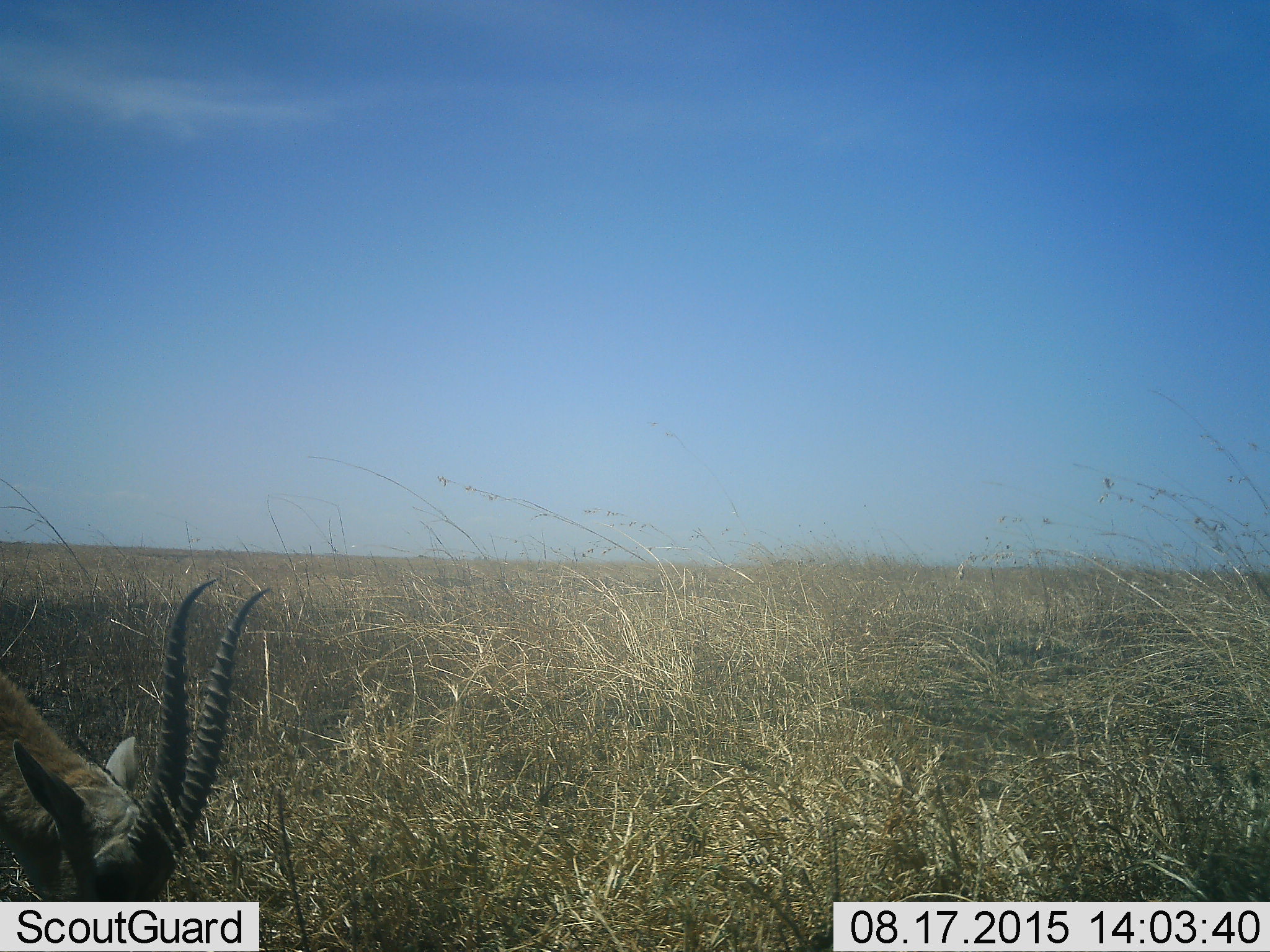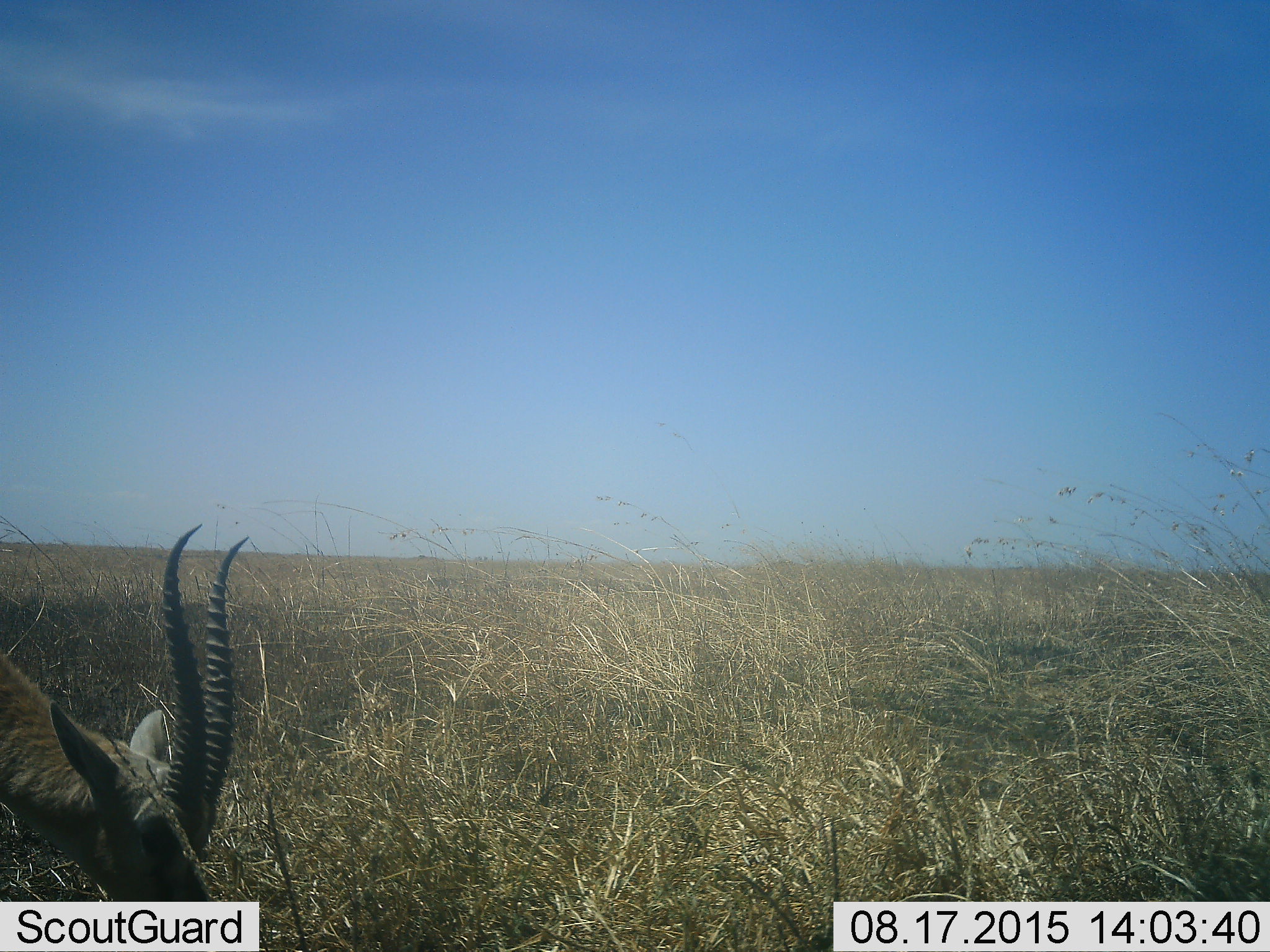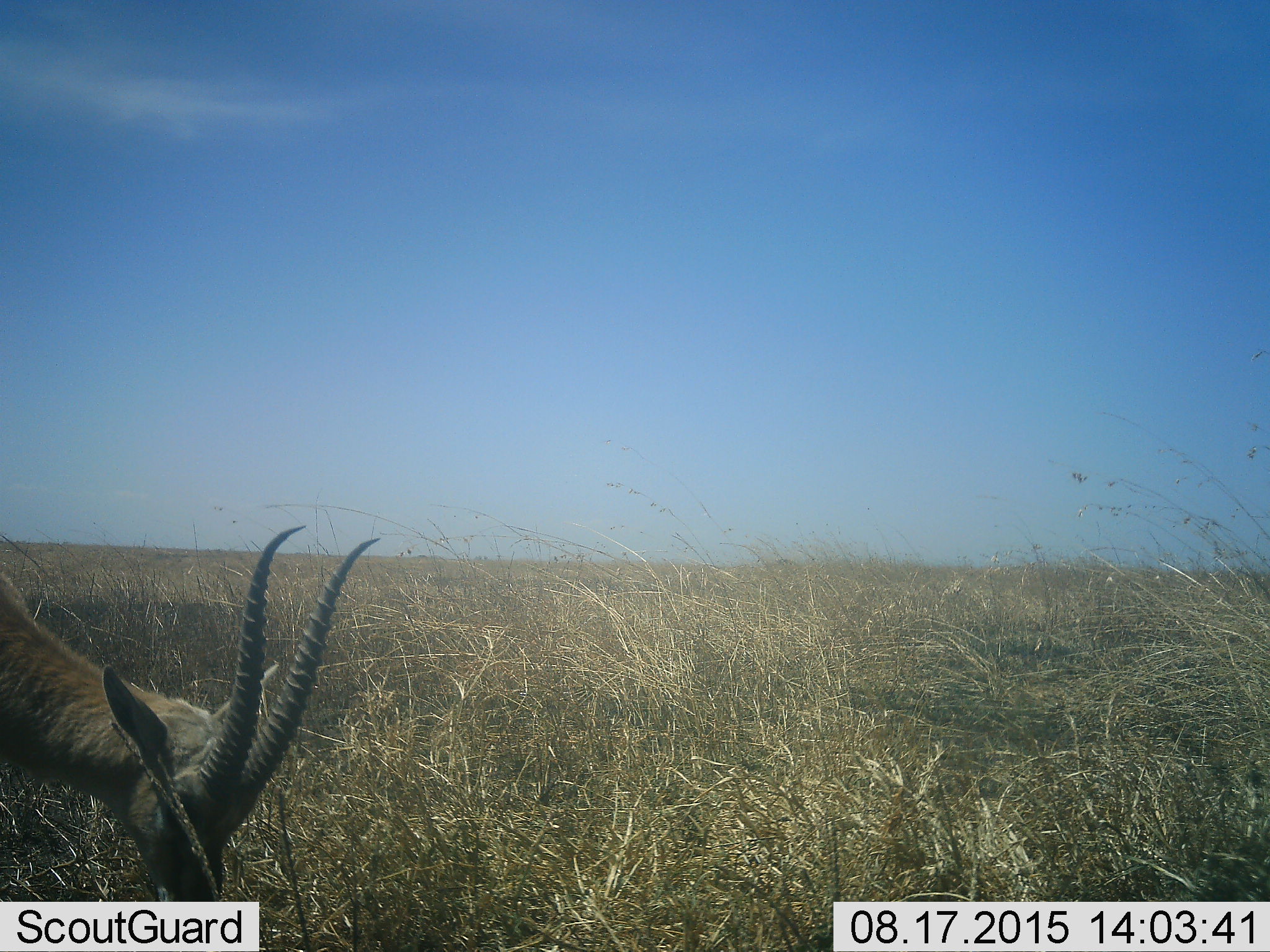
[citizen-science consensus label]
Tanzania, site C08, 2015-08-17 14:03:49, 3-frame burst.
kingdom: Animalia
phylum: Chordata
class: Mammalia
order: Artiodactyla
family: Bovidae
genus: Nanger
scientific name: Nanger granti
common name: grant's gazelle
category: gazellegrants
Gazellegrants (grant's gazelle) (Nanger granti), count 1. Behavior (volunteer vote fractions): standing 33%, resting 0%, moving 22%, interacting 0%. Young present (vote fraction): 0%. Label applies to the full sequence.